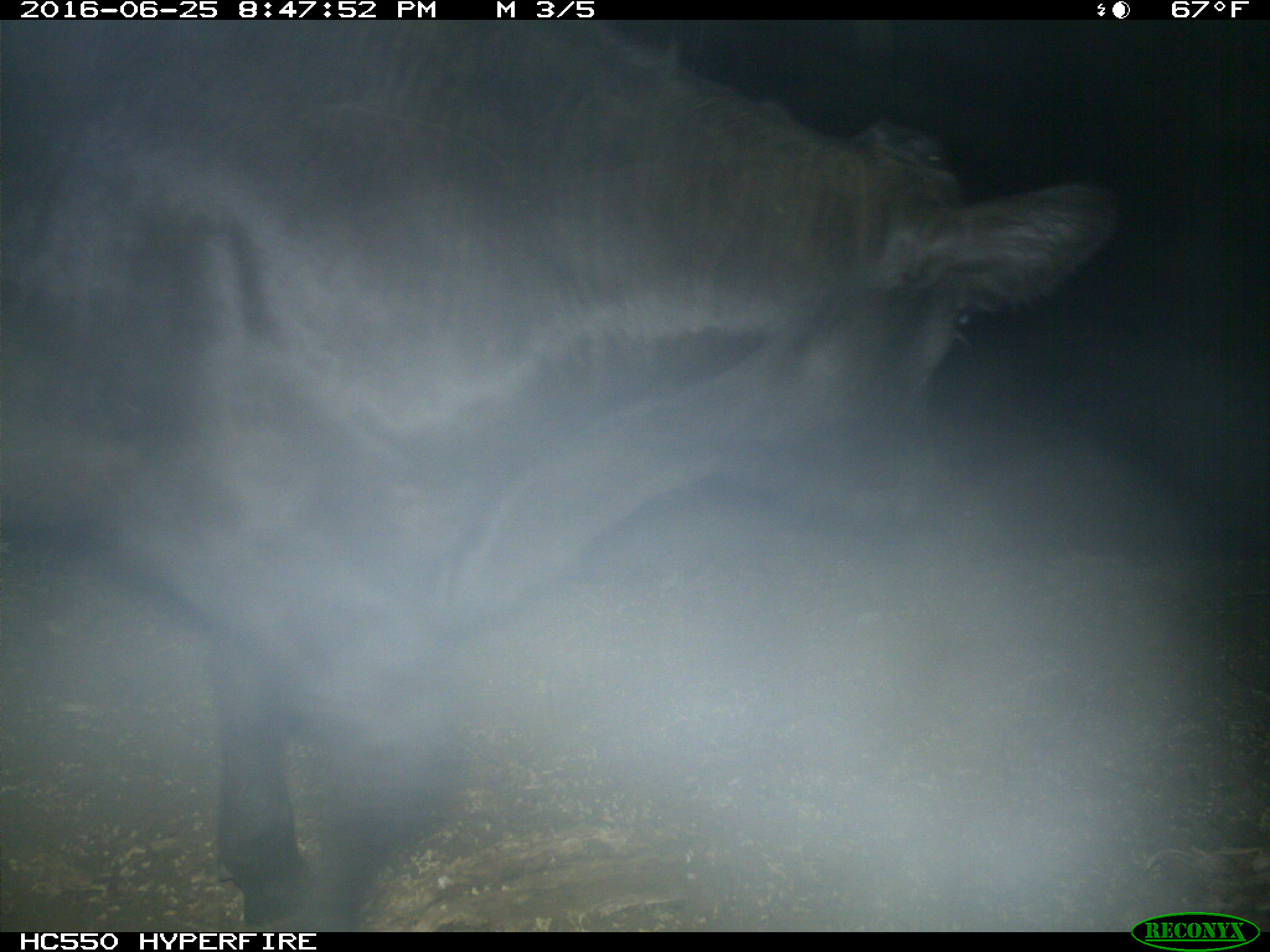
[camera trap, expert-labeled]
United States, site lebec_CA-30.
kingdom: Animalia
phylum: Chordata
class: Mammalia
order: Artiodactyla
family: Bovidae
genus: Bos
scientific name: Bos taurus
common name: domestic cow